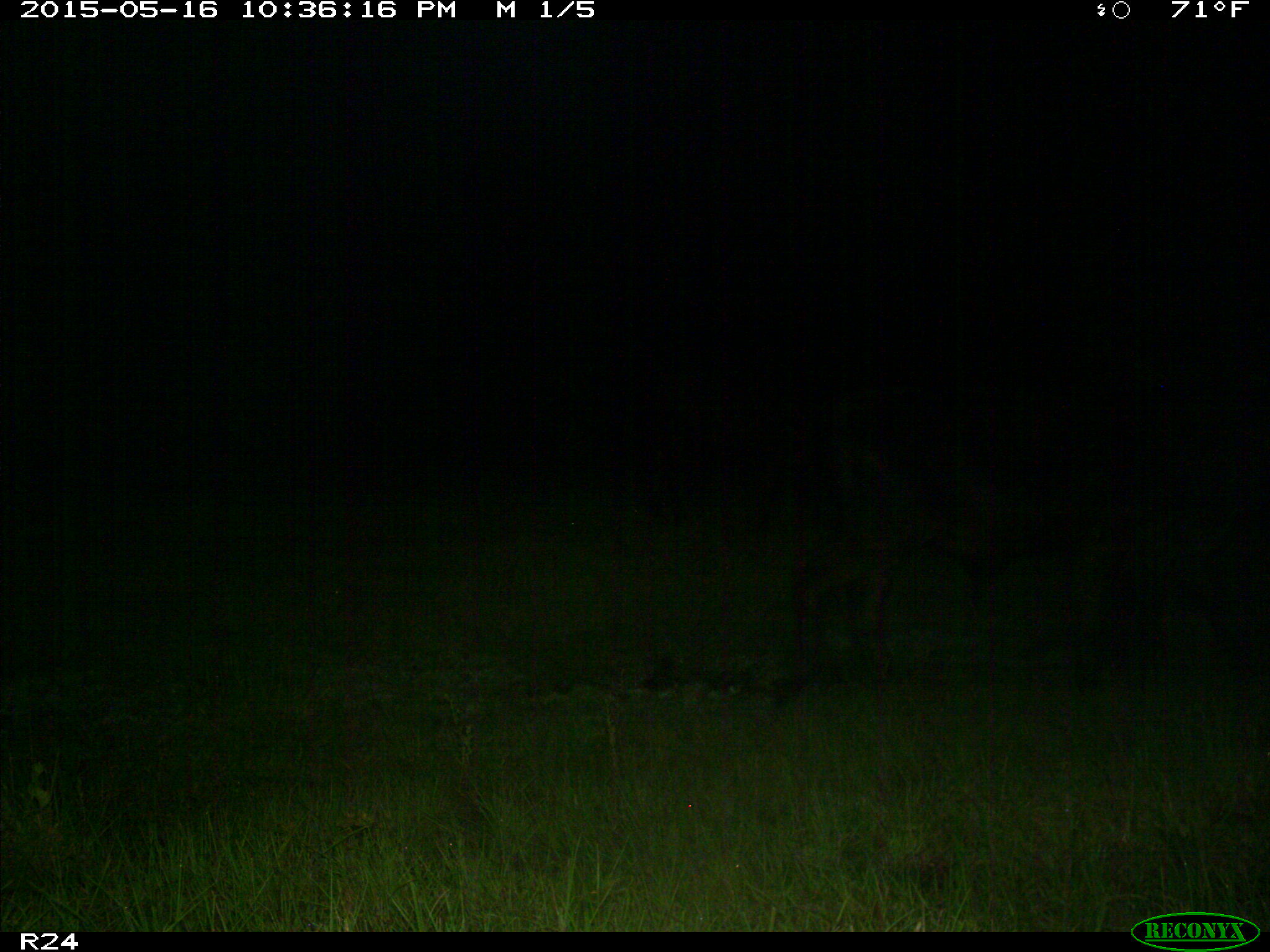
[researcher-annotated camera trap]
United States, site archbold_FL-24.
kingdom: Animalia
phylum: Chordata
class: Mammalia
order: Artiodactyla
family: Bovidae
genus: Bos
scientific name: Bos taurus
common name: domestic cow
Bos taurus (domestic cow).